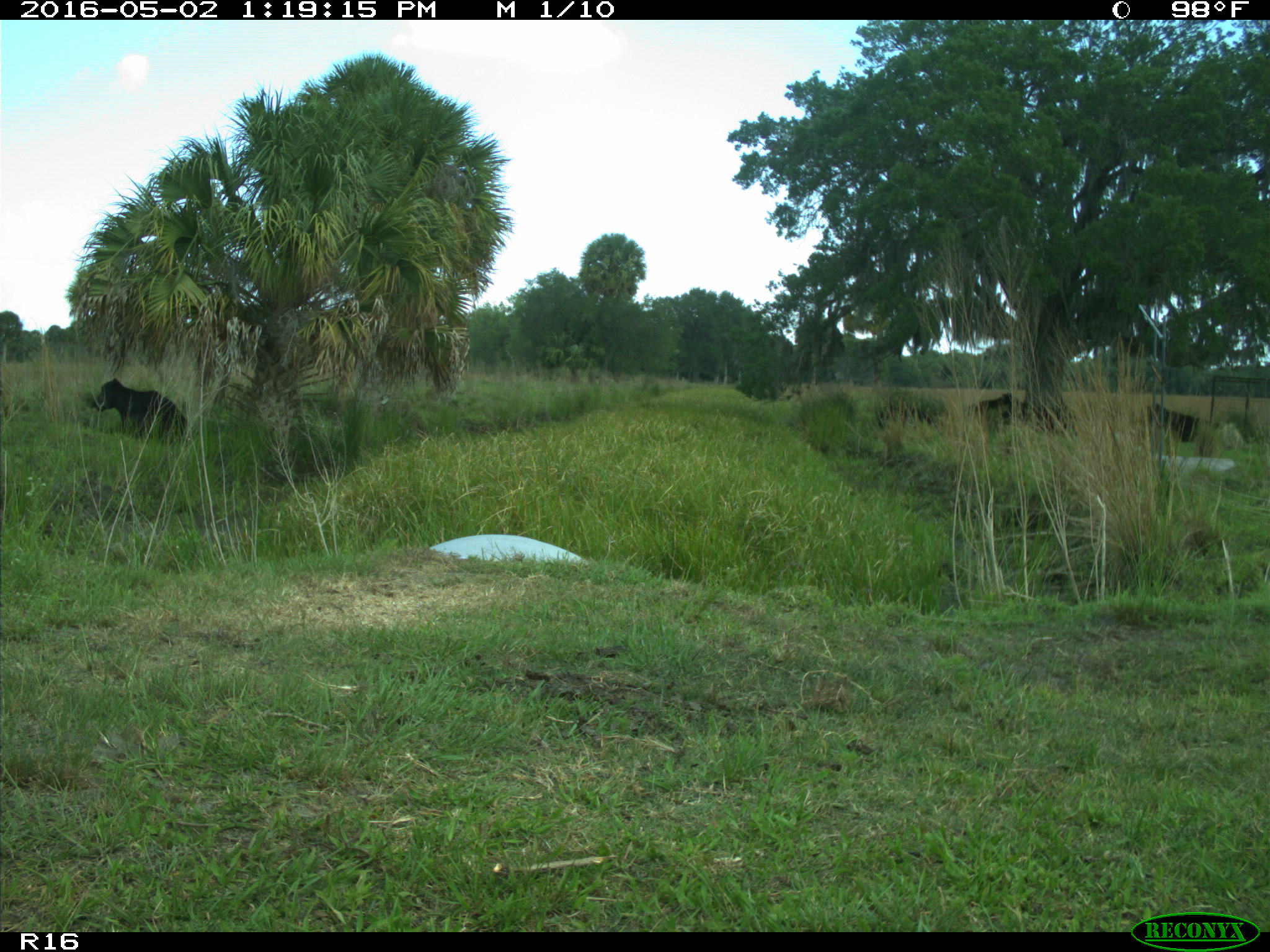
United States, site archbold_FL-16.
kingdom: Animalia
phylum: Chordata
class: Mammalia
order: Artiodactyla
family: Bovidae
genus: Bos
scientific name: Bos taurus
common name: domestic cow